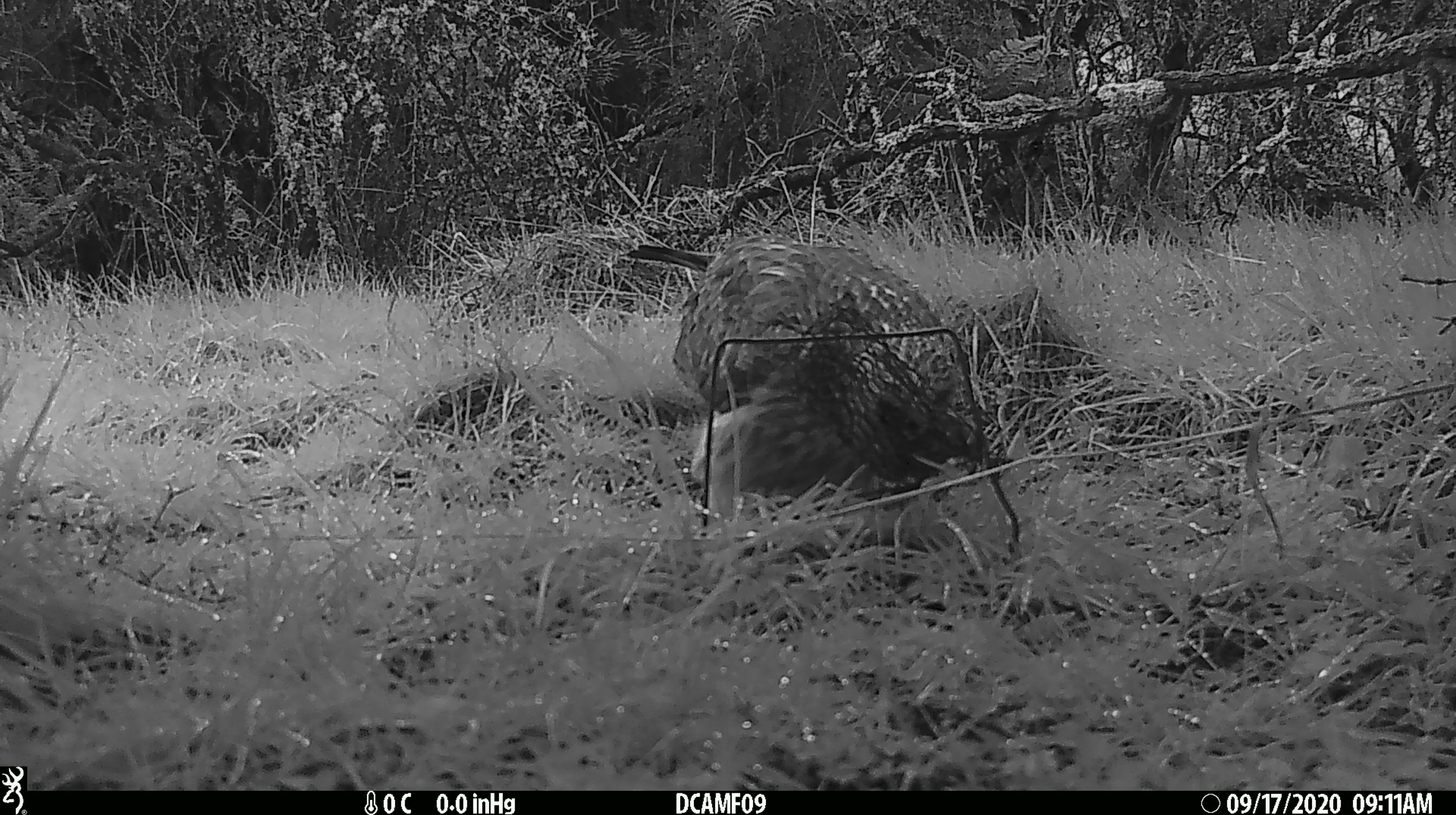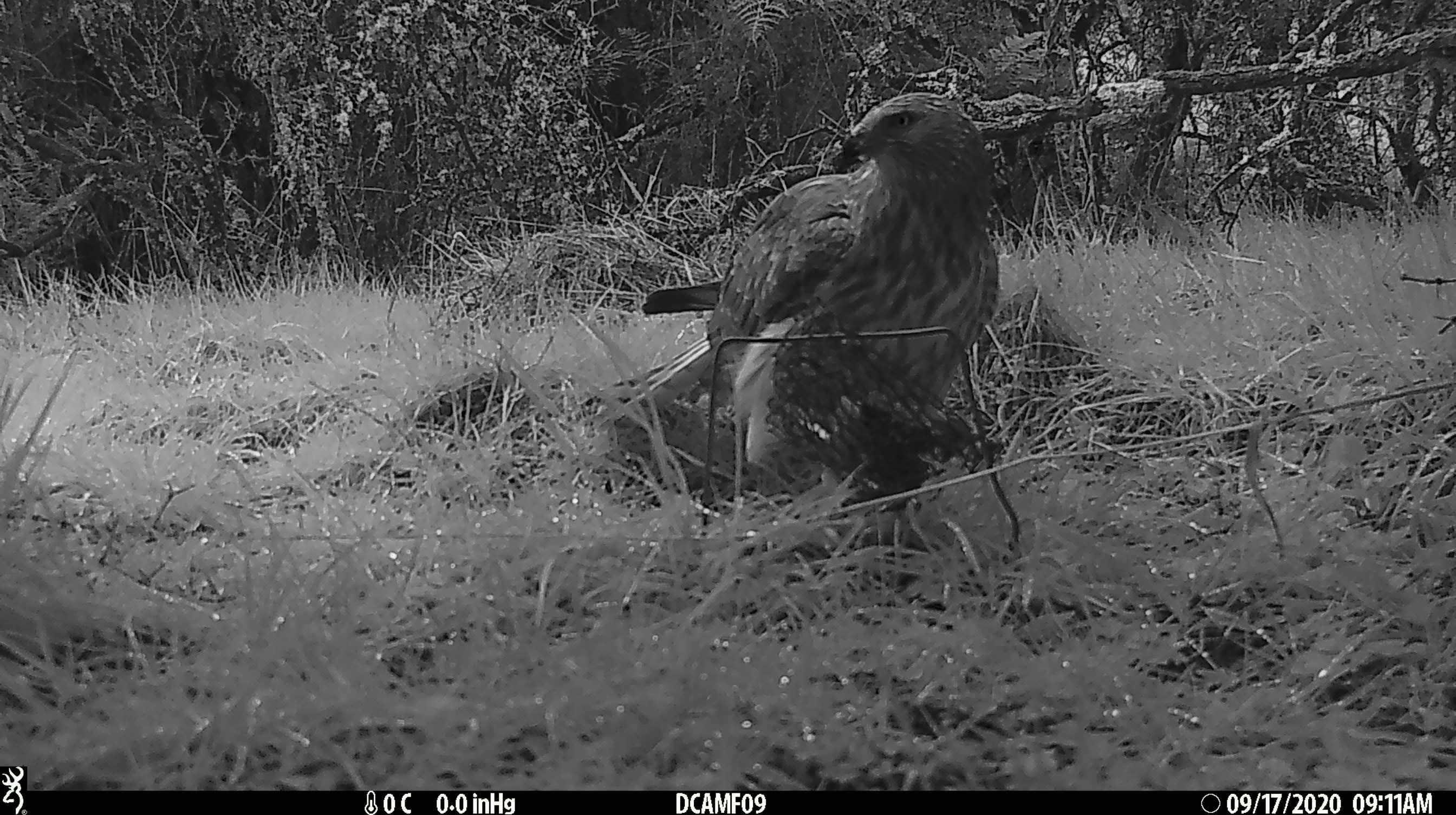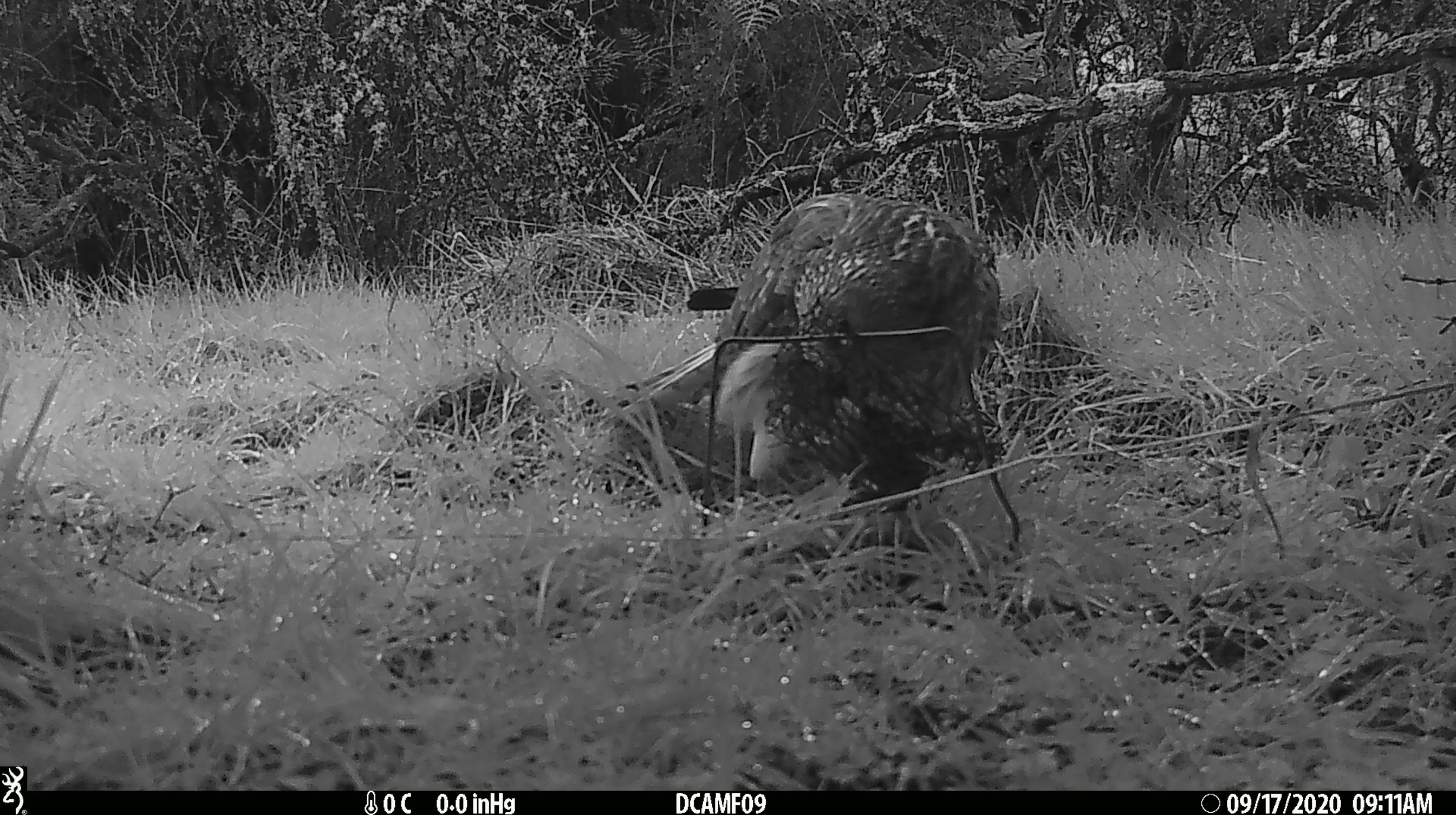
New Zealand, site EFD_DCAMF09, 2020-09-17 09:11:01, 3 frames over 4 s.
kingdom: Animalia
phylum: Chordata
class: Aves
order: Accipitriformes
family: Accipitridae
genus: Circus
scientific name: Circus approximans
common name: swamp harrier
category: harrier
Harrier (swamp harrier) (Circus approximans).